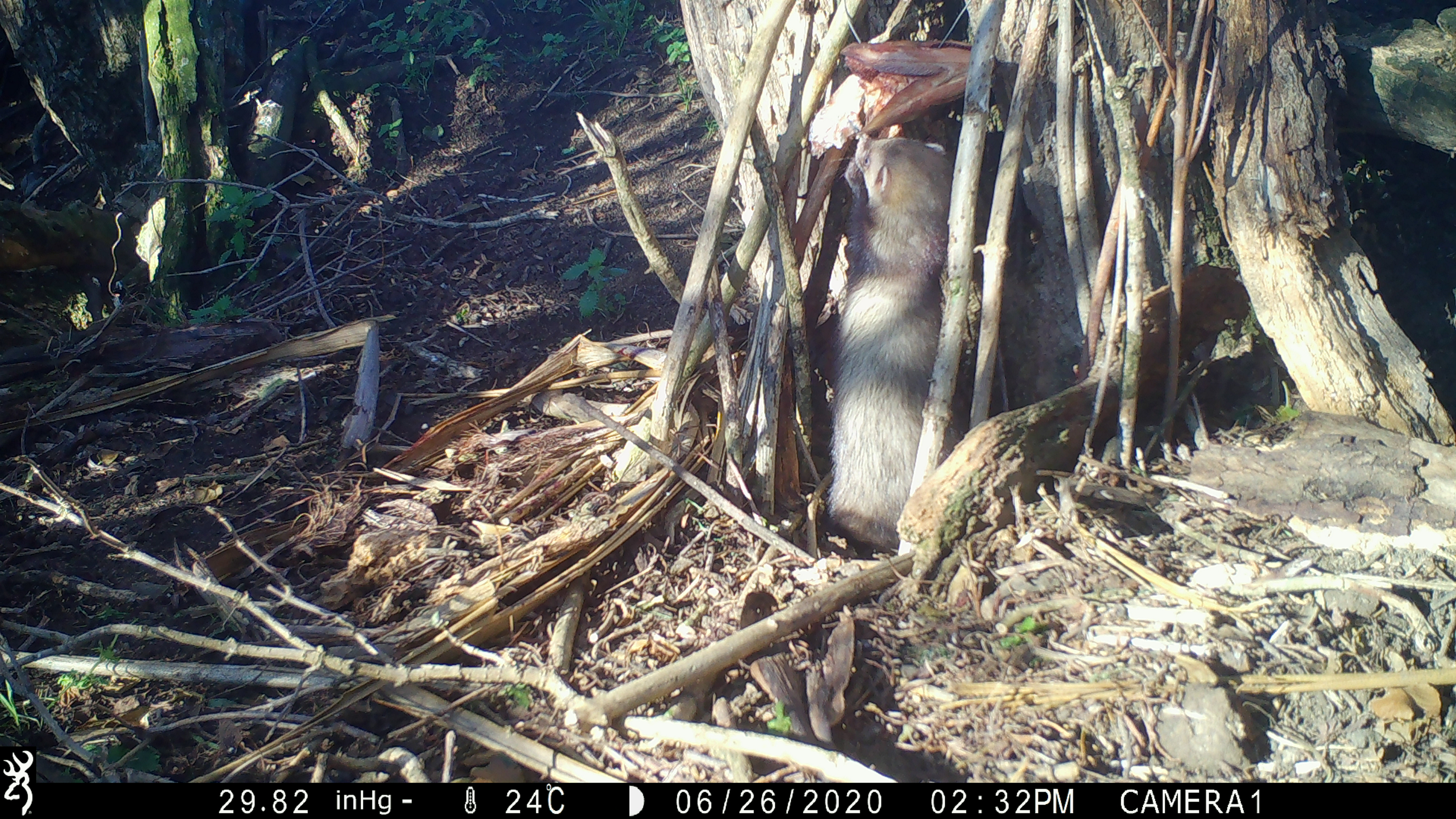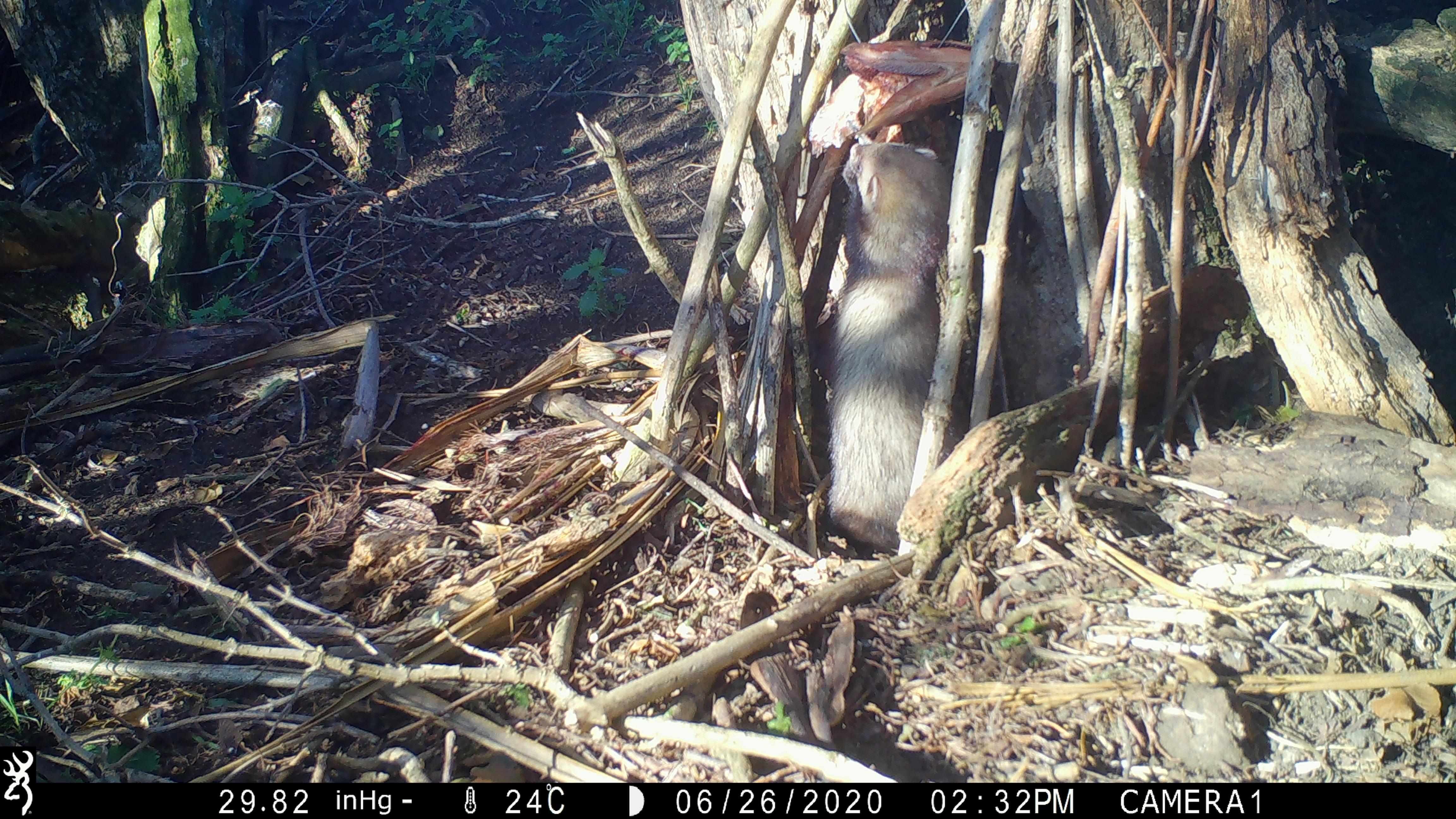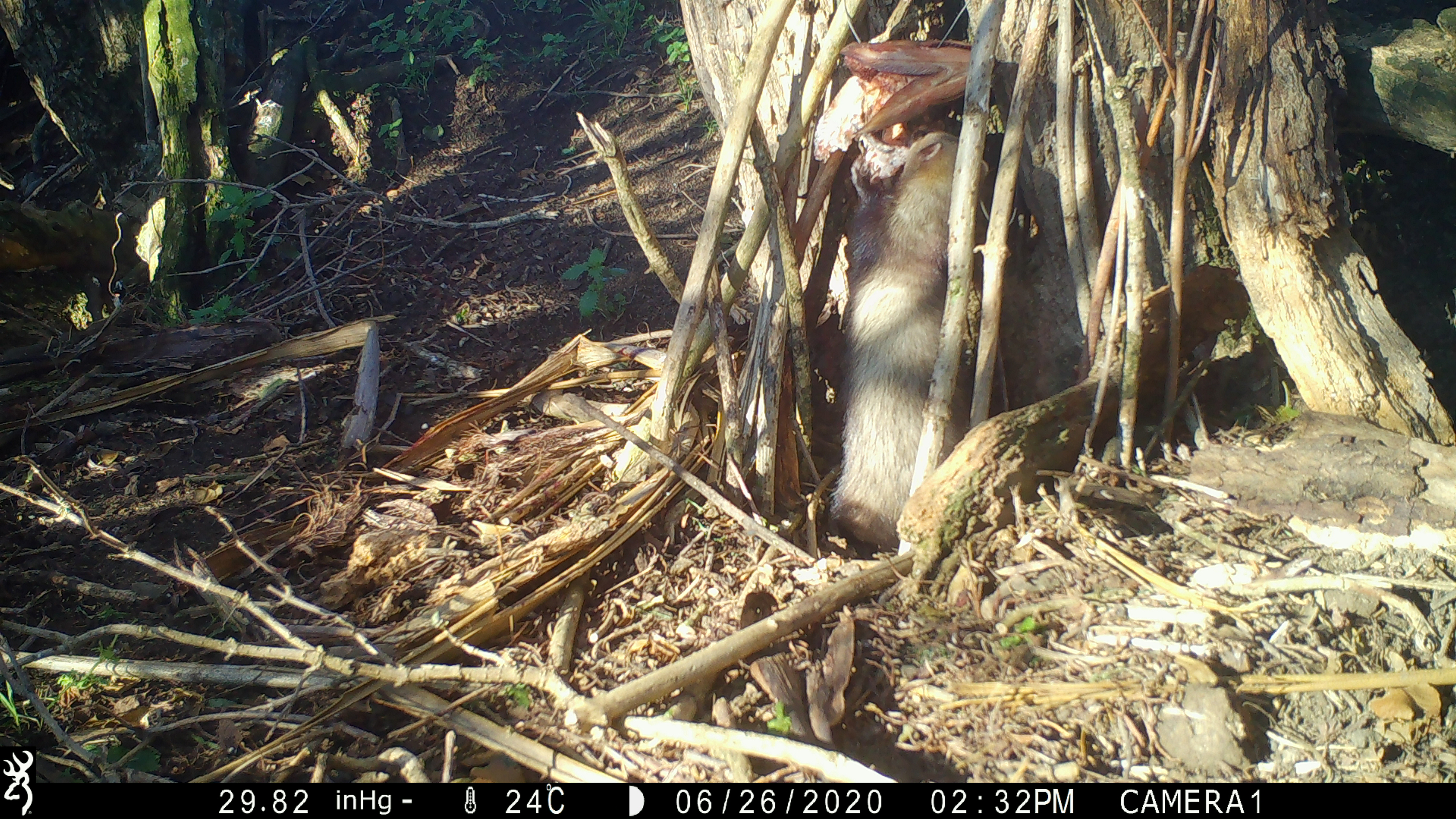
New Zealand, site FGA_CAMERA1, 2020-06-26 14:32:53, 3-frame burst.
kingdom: Animalia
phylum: Chordata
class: Mammalia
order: Carnivora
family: Mustelidae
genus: Mustela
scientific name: Mustela furo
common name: ferret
Ferret (Mustela furo).